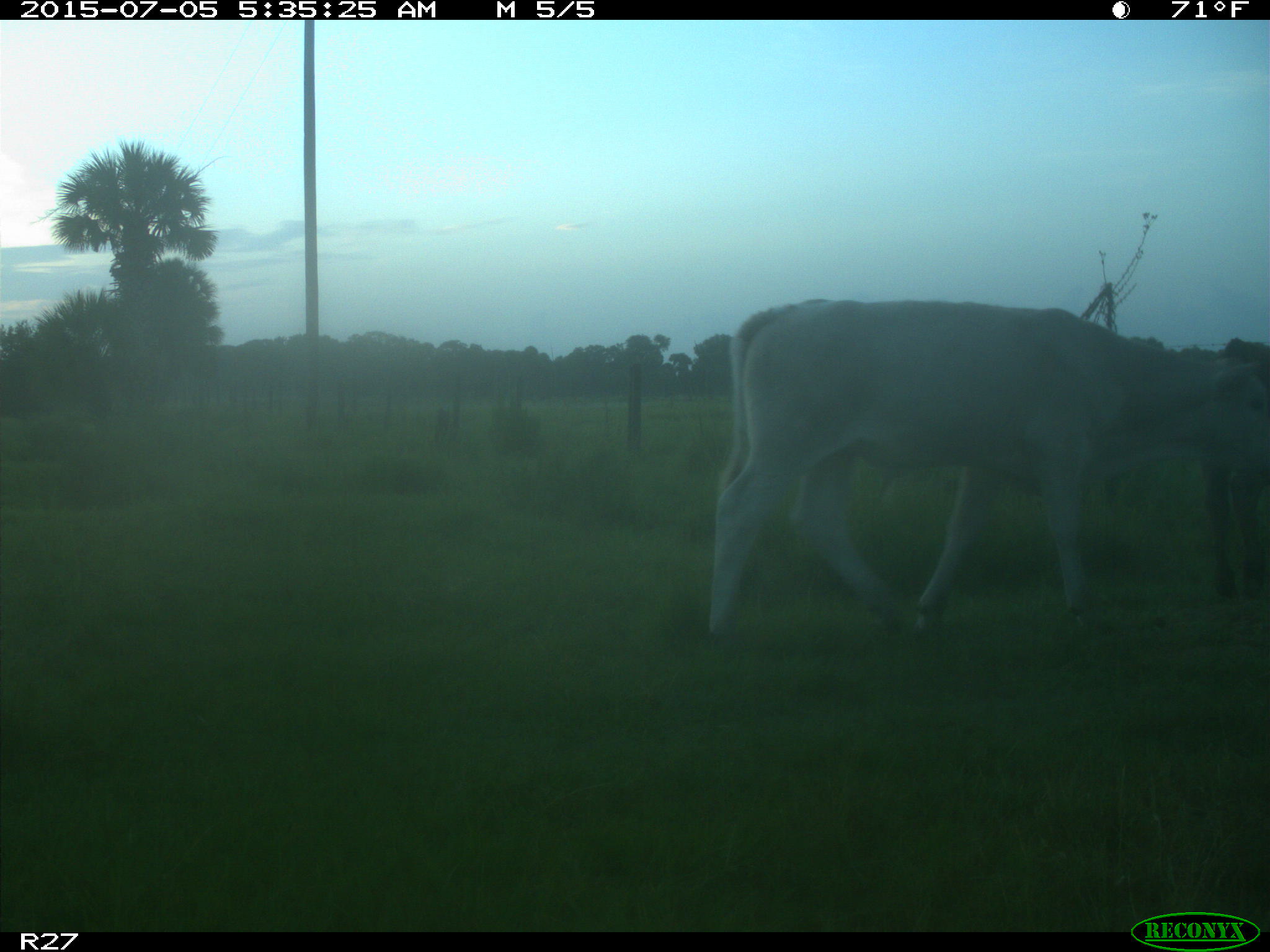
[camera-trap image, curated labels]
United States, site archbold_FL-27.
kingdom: Animalia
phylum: Chordata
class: Mammalia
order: Artiodactyla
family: Bovidae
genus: Bos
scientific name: Bos taurus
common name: domestic cow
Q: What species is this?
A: Bos taurus (domestic cow).